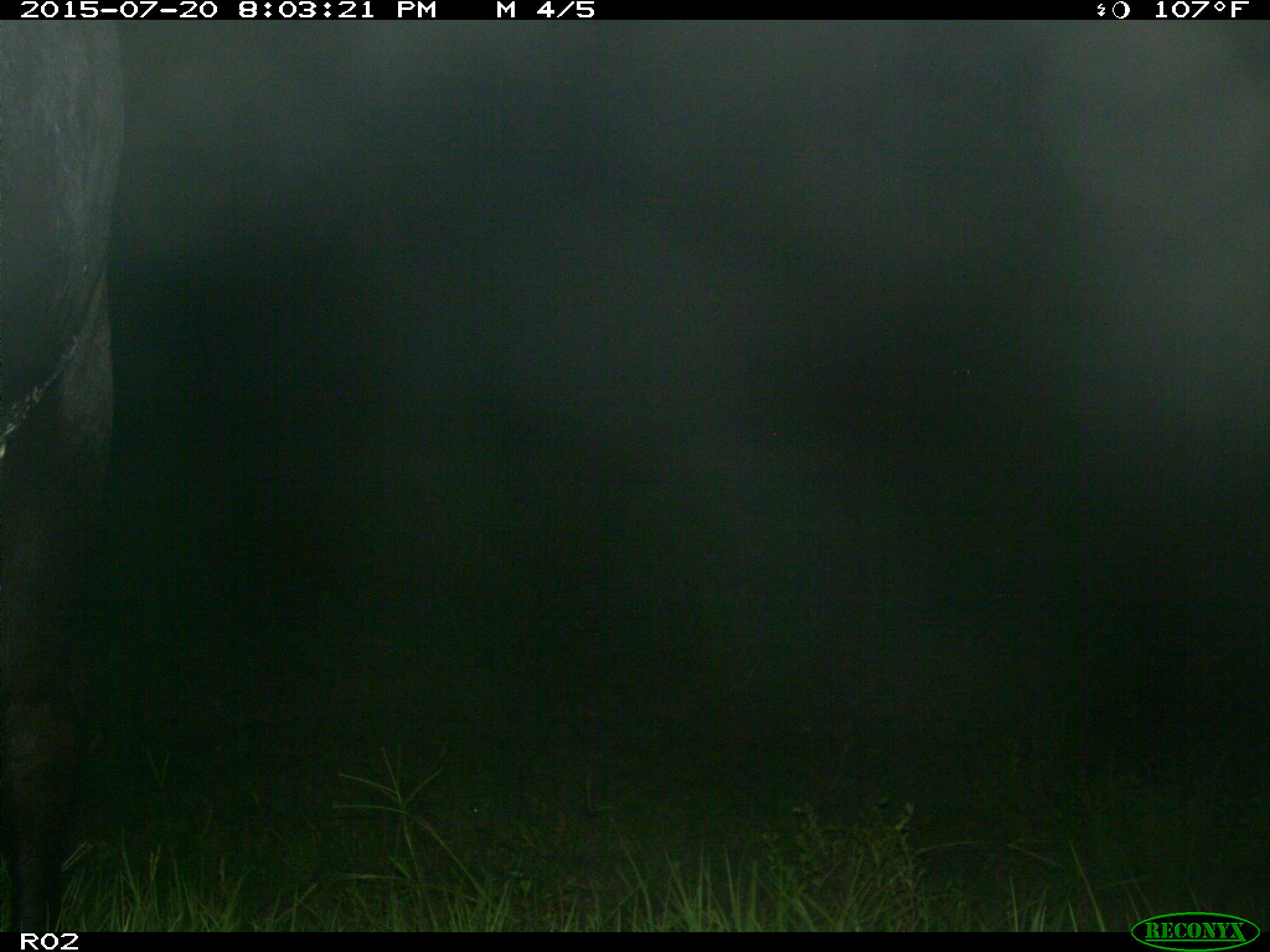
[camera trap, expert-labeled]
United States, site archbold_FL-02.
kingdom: Animalia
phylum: Chordata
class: Mammalia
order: Artiodactyla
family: Bovidae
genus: Bos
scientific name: Bos taurus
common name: domestic cow